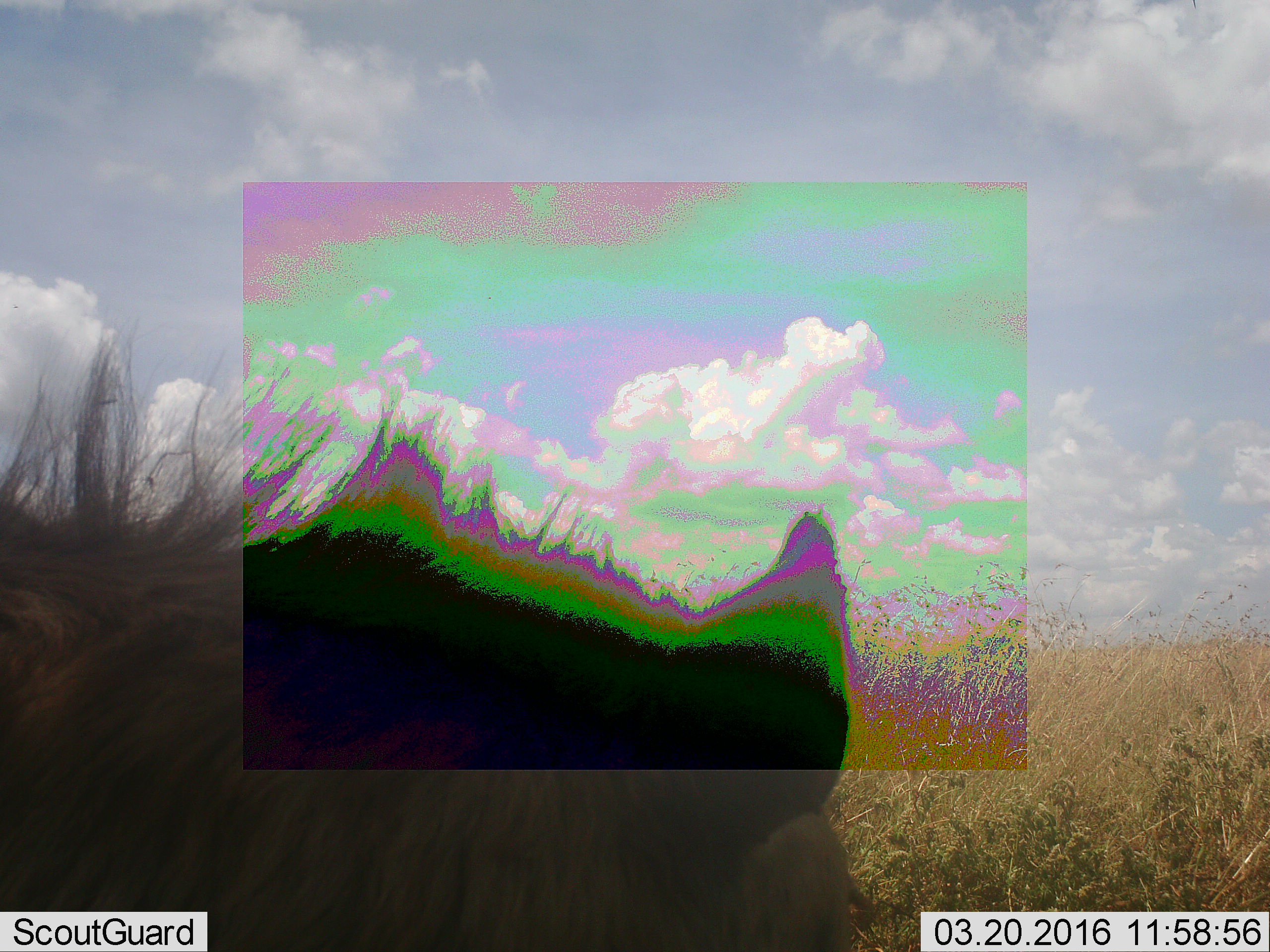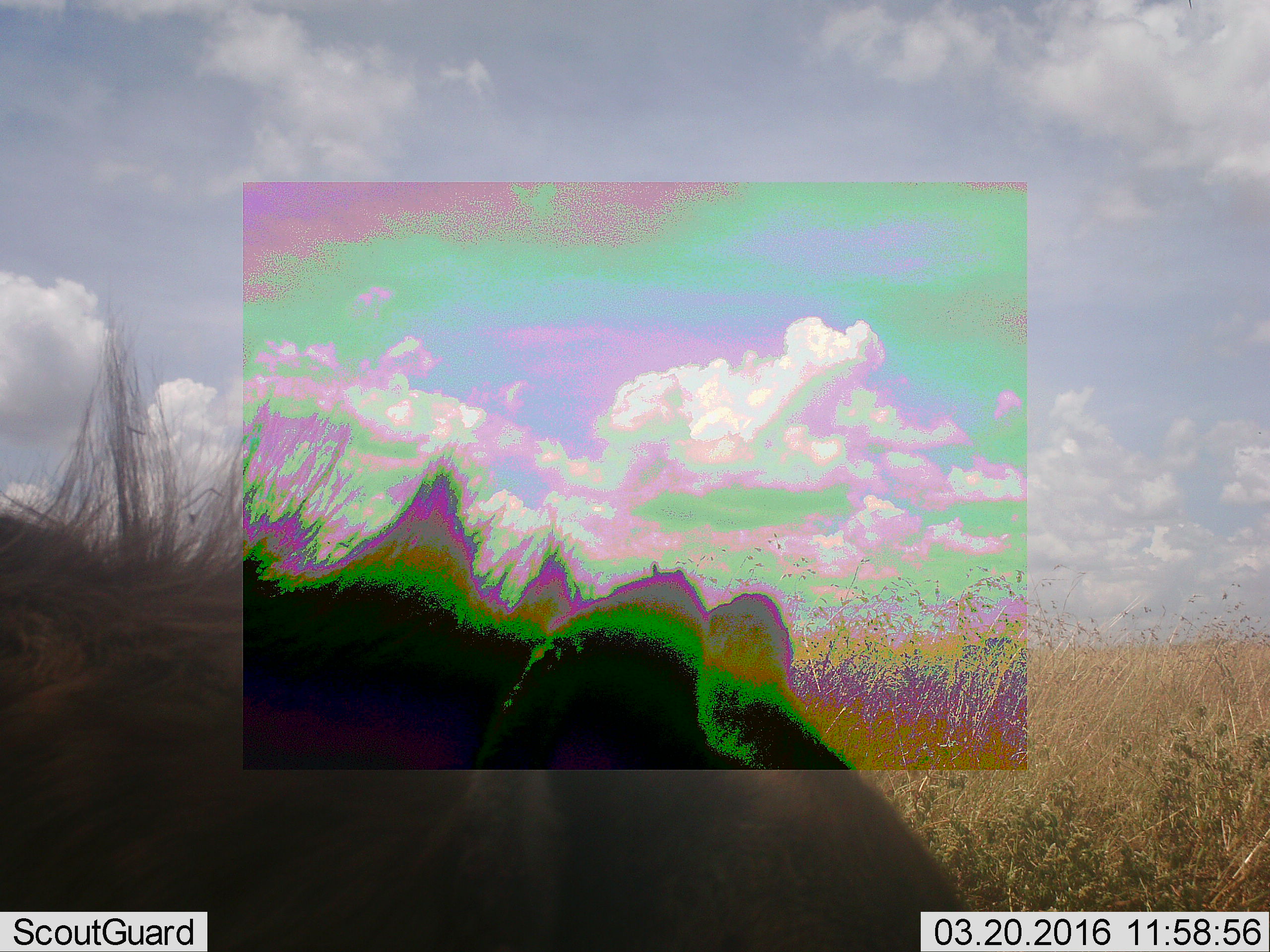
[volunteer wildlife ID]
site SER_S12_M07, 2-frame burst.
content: unidentified animal